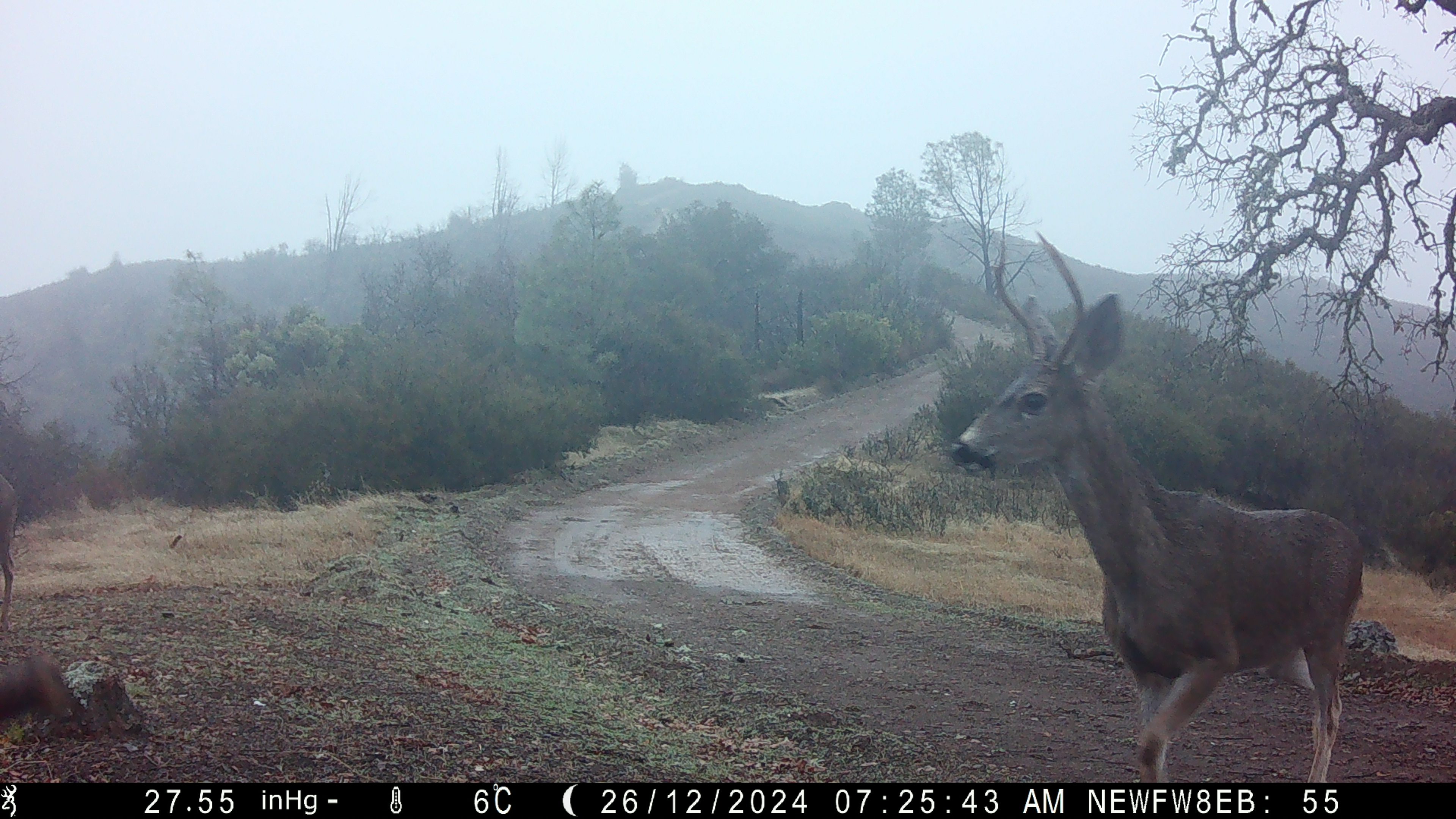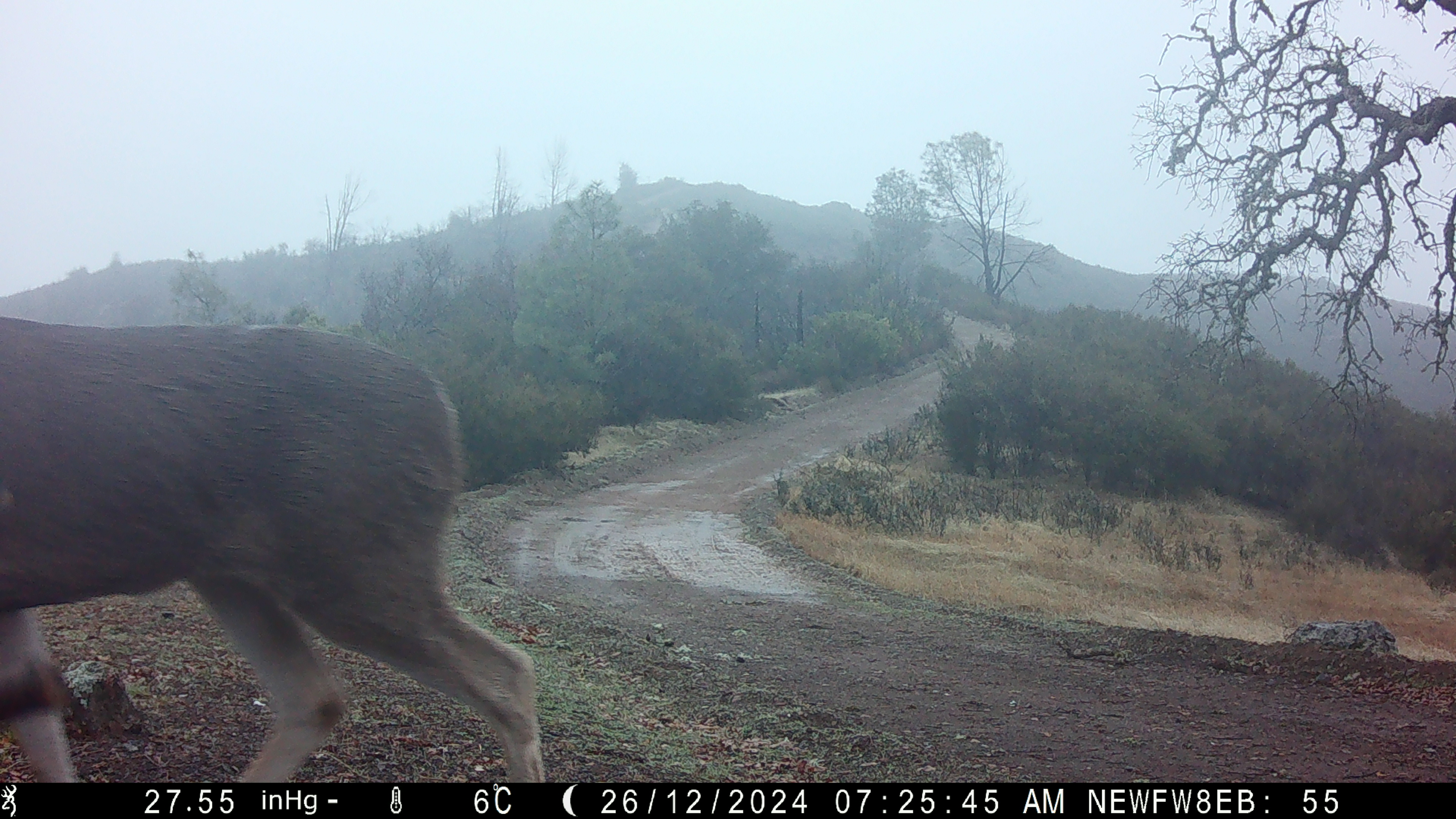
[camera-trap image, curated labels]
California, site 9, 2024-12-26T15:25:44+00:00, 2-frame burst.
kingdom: Animalia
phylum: Chordata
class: Mammalia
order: Artiodactyla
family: Cervidae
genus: Odocoileus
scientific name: Odocoileus hemionus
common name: mule deer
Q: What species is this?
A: Mule deer (Odocoileus hemionus).